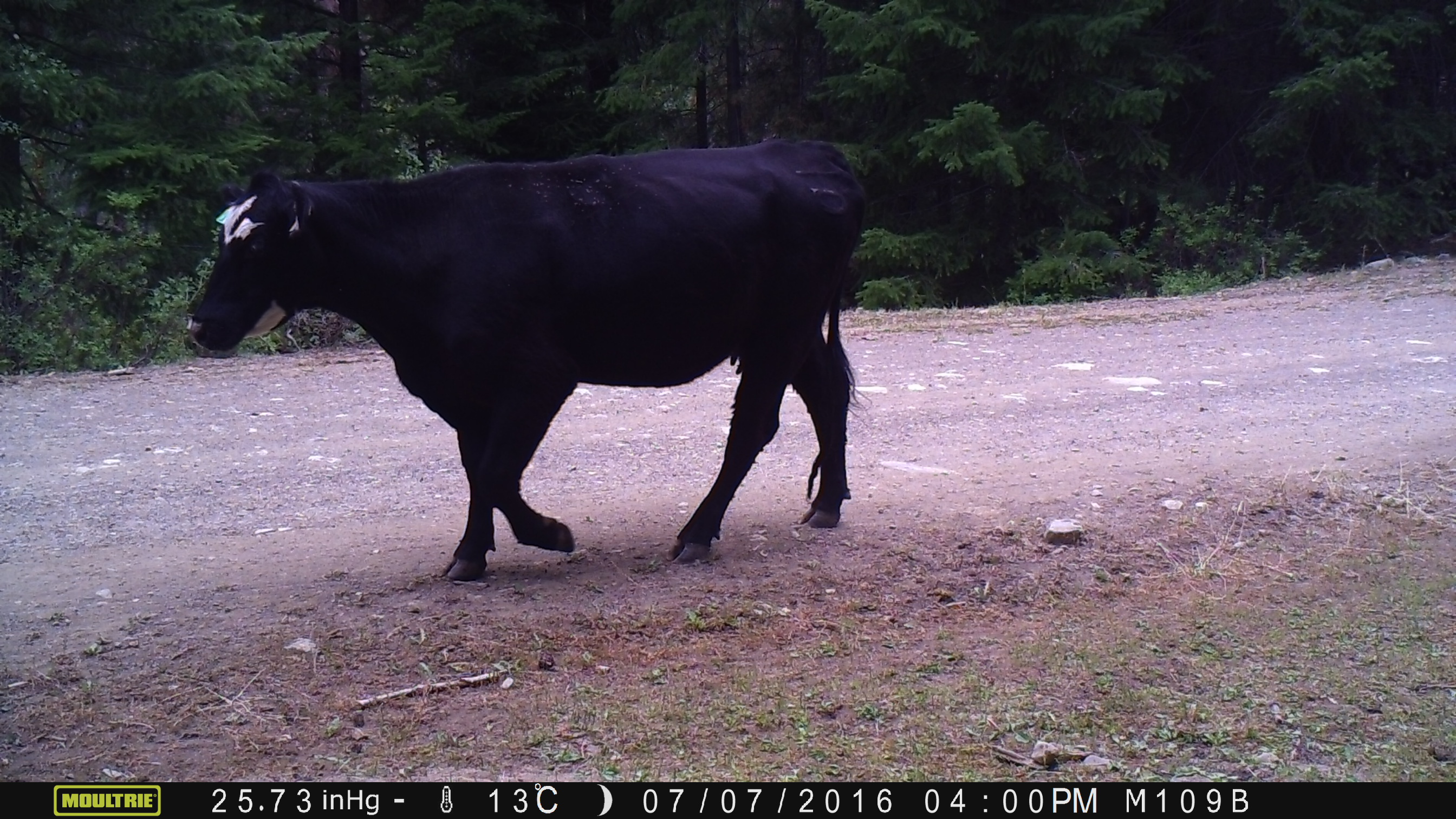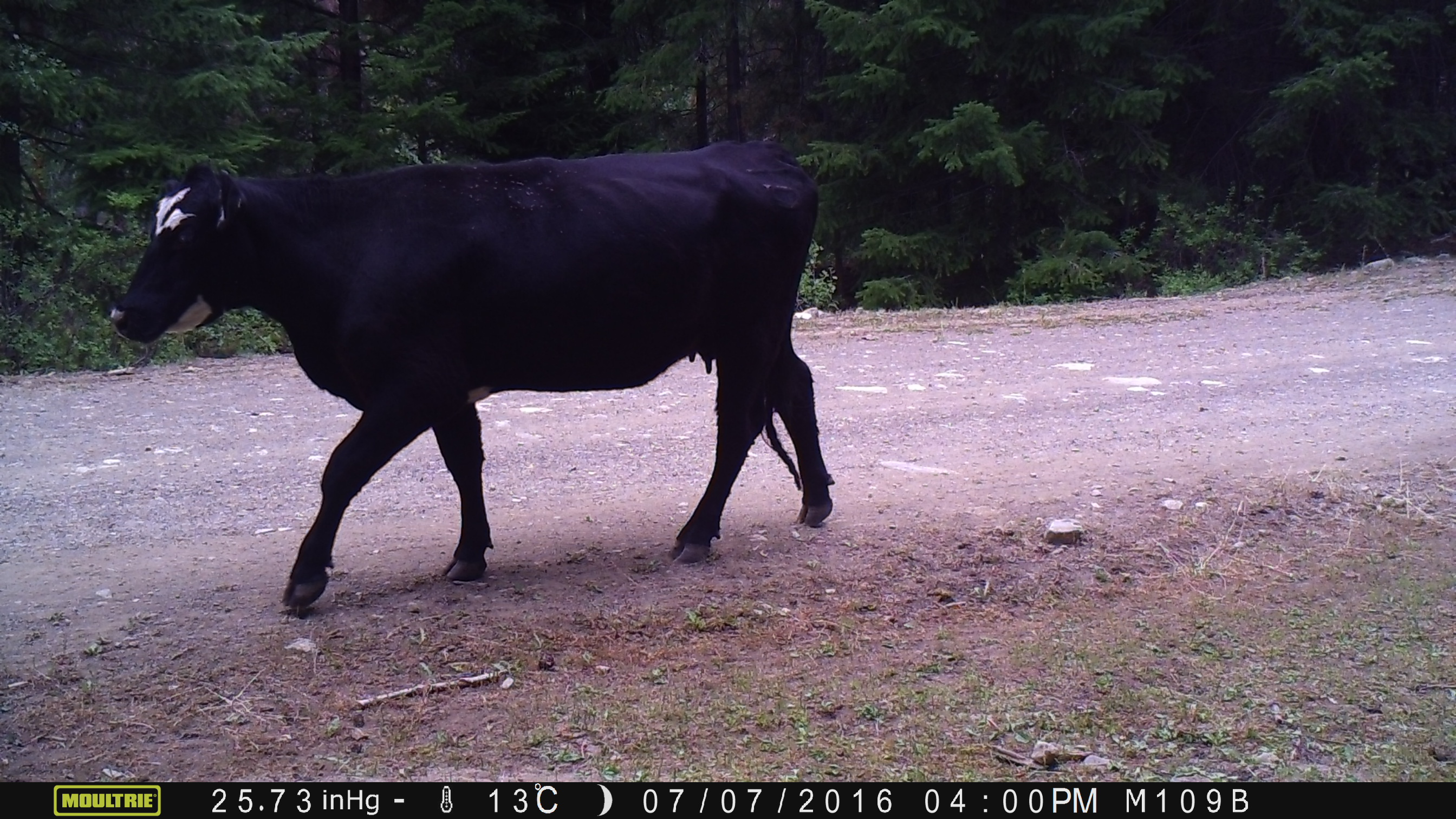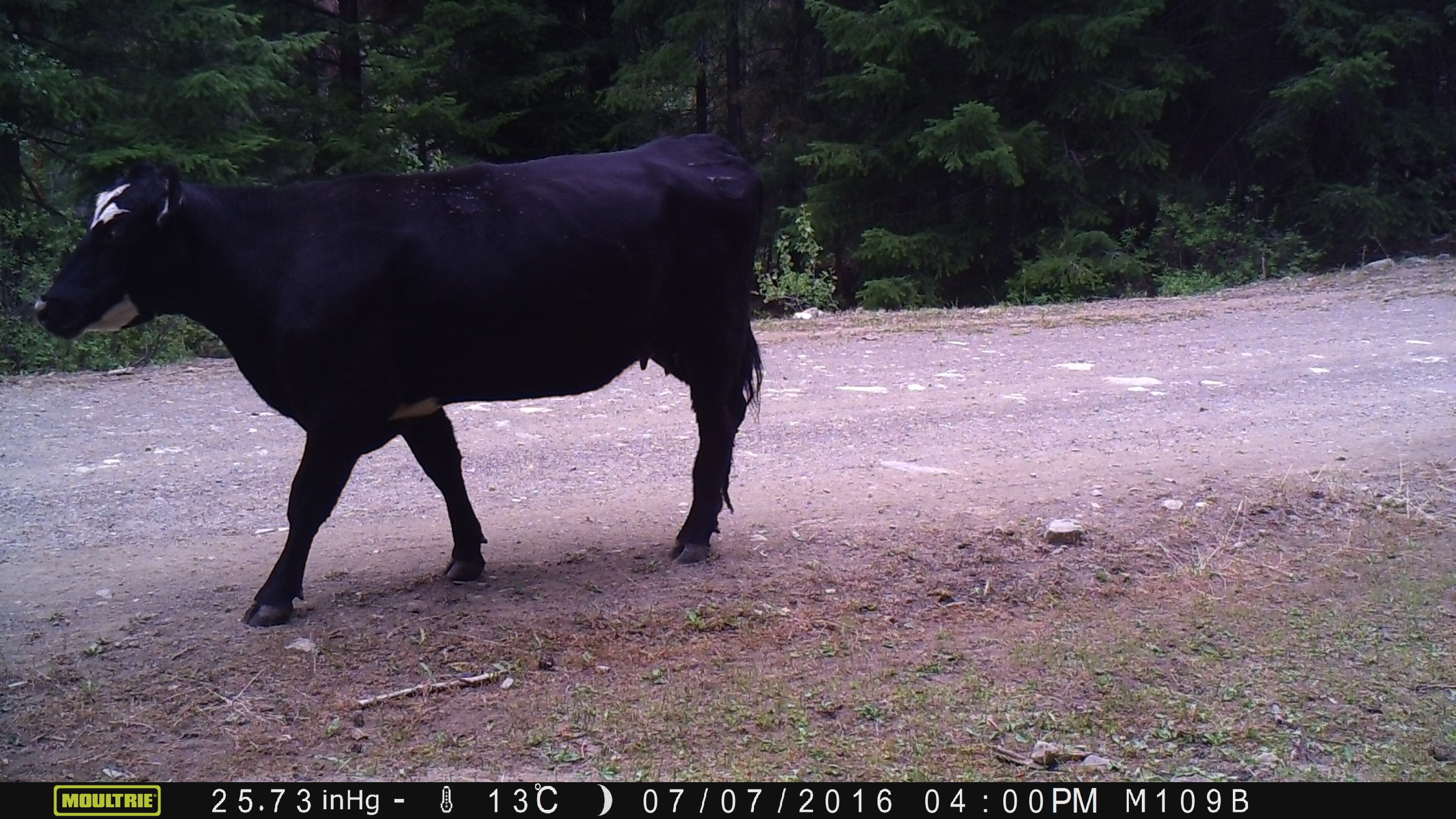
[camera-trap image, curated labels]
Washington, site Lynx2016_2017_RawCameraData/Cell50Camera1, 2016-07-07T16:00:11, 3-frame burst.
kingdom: Animalia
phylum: Chordata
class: Mammalia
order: Artiodactyla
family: Bovidae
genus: Bos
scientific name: Bos taurus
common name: domestic cattle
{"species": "domestic cattle (Bos taurus)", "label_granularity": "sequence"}